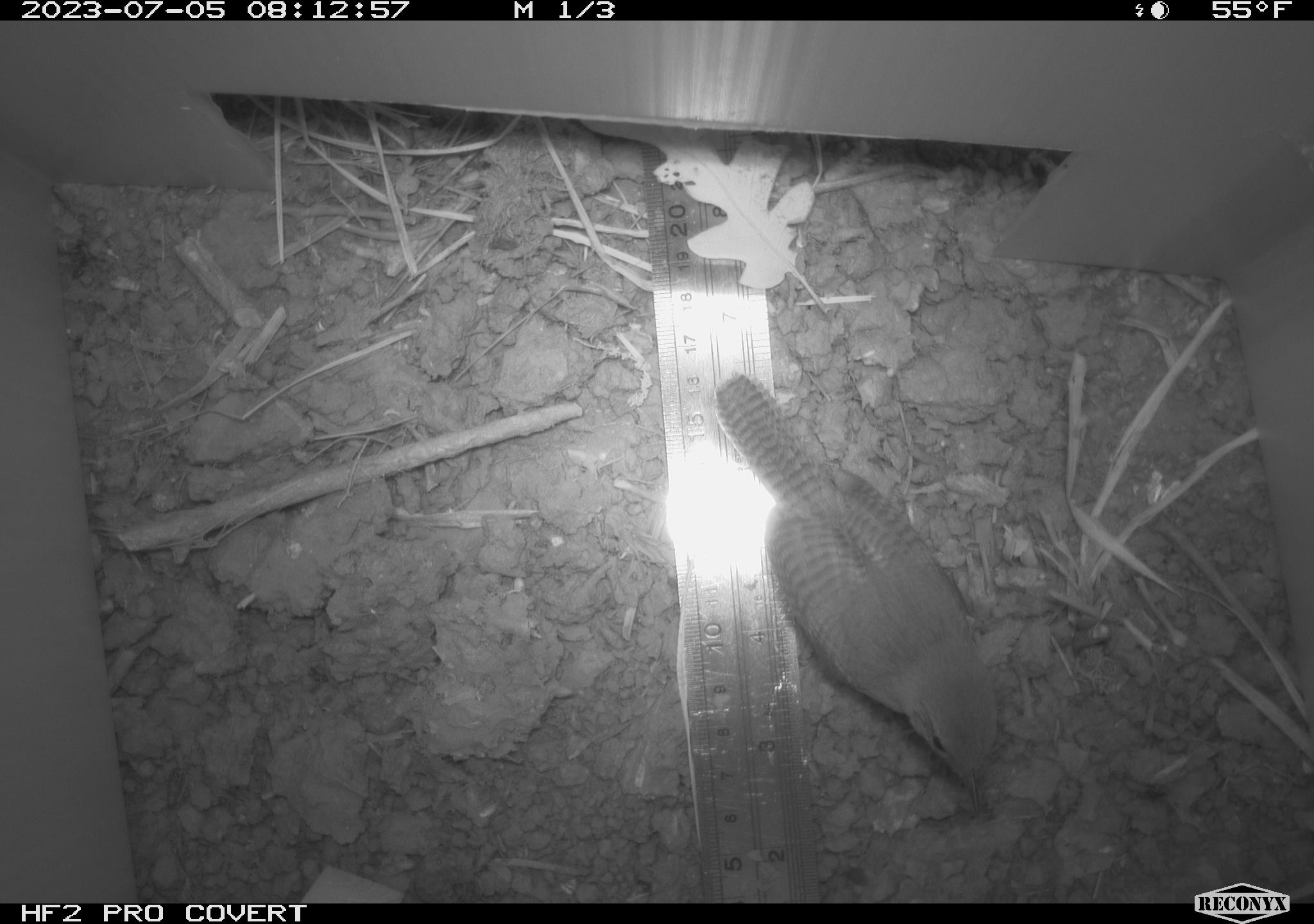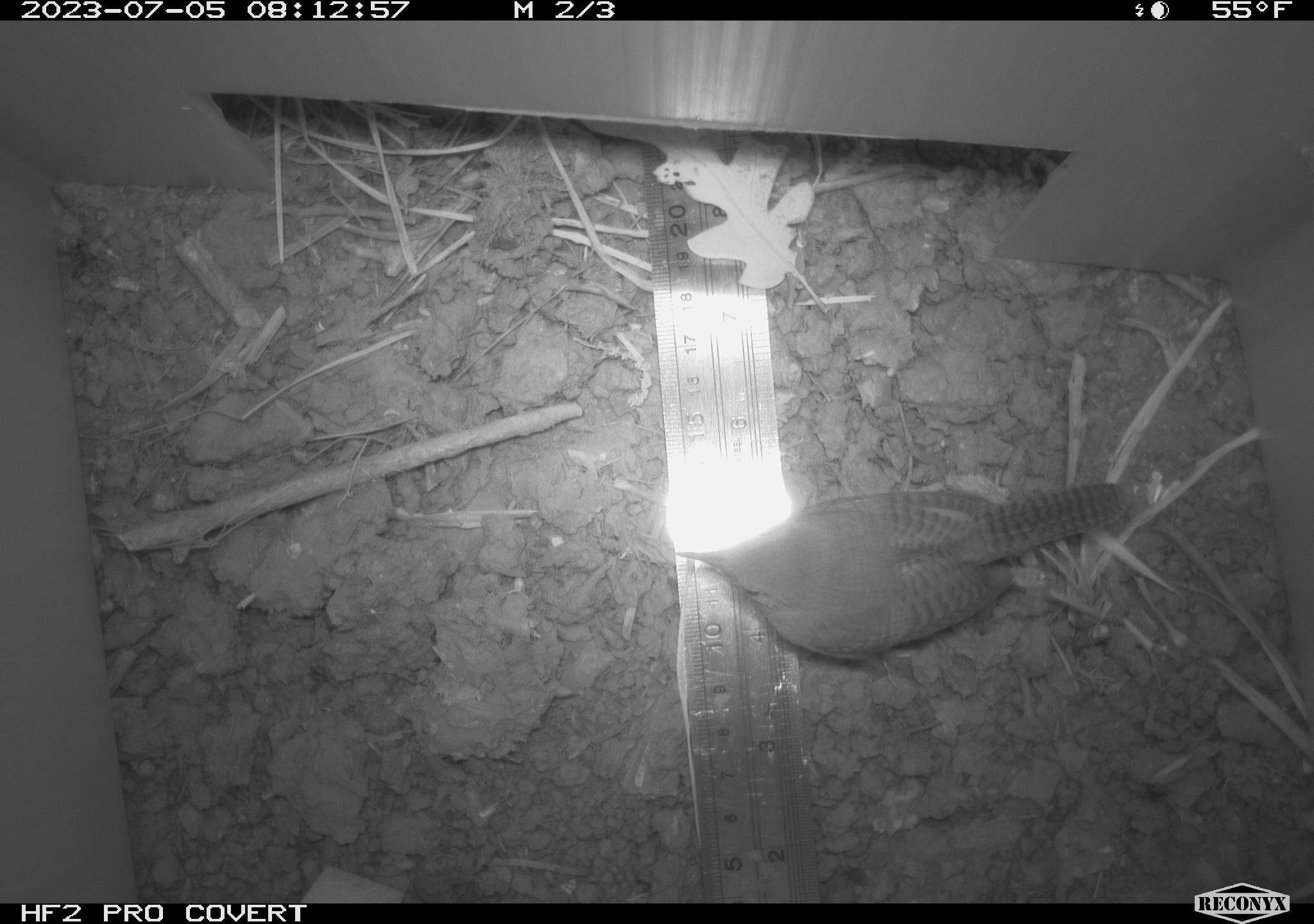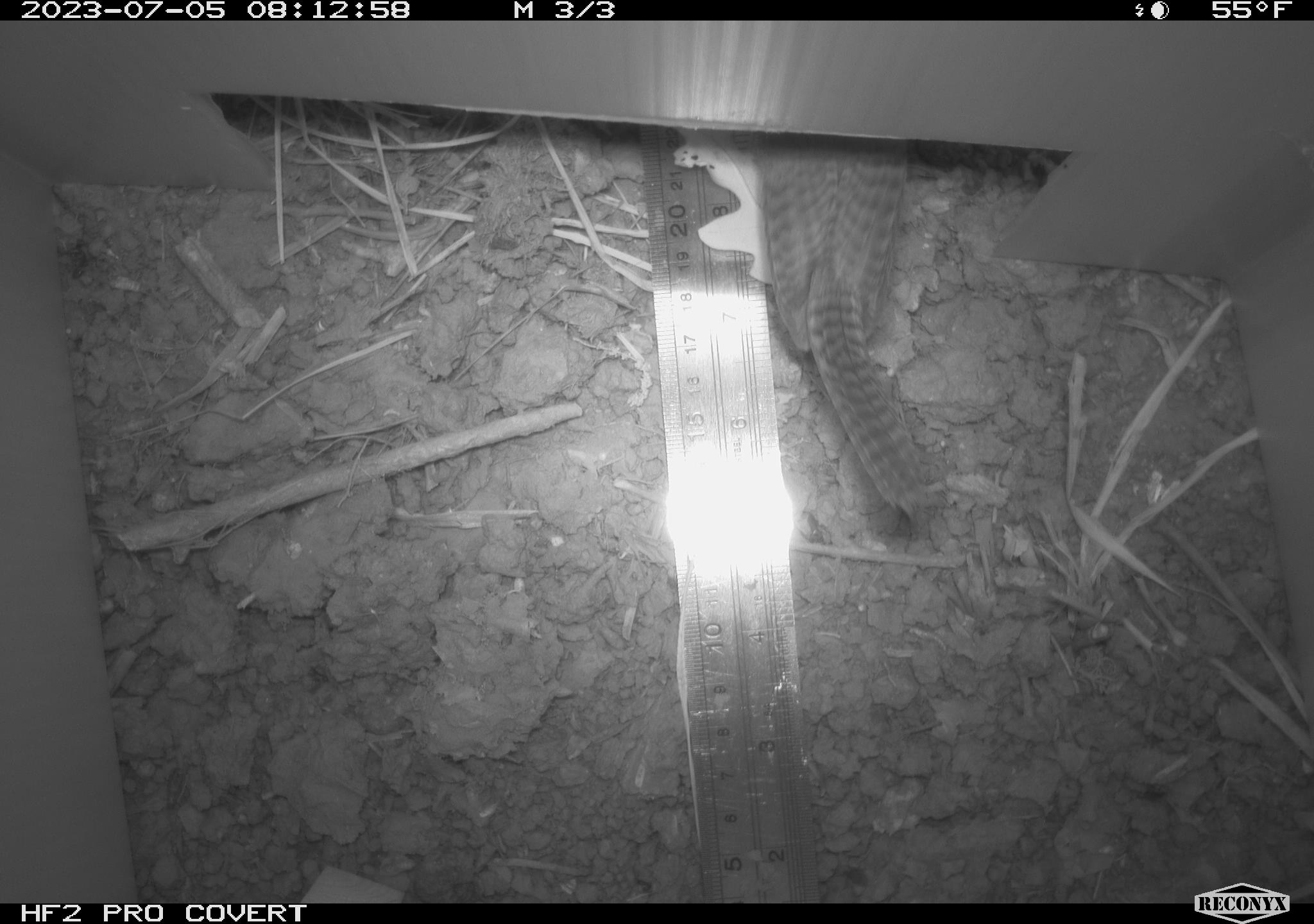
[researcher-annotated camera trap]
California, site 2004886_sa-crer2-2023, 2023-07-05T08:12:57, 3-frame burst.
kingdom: Animalia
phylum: Chordata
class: Aves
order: Passeriformes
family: Troglodytidae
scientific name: Troglodytidae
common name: wren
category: troglodytidae family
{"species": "troglodytidae family (wren) (Troglodytidae)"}